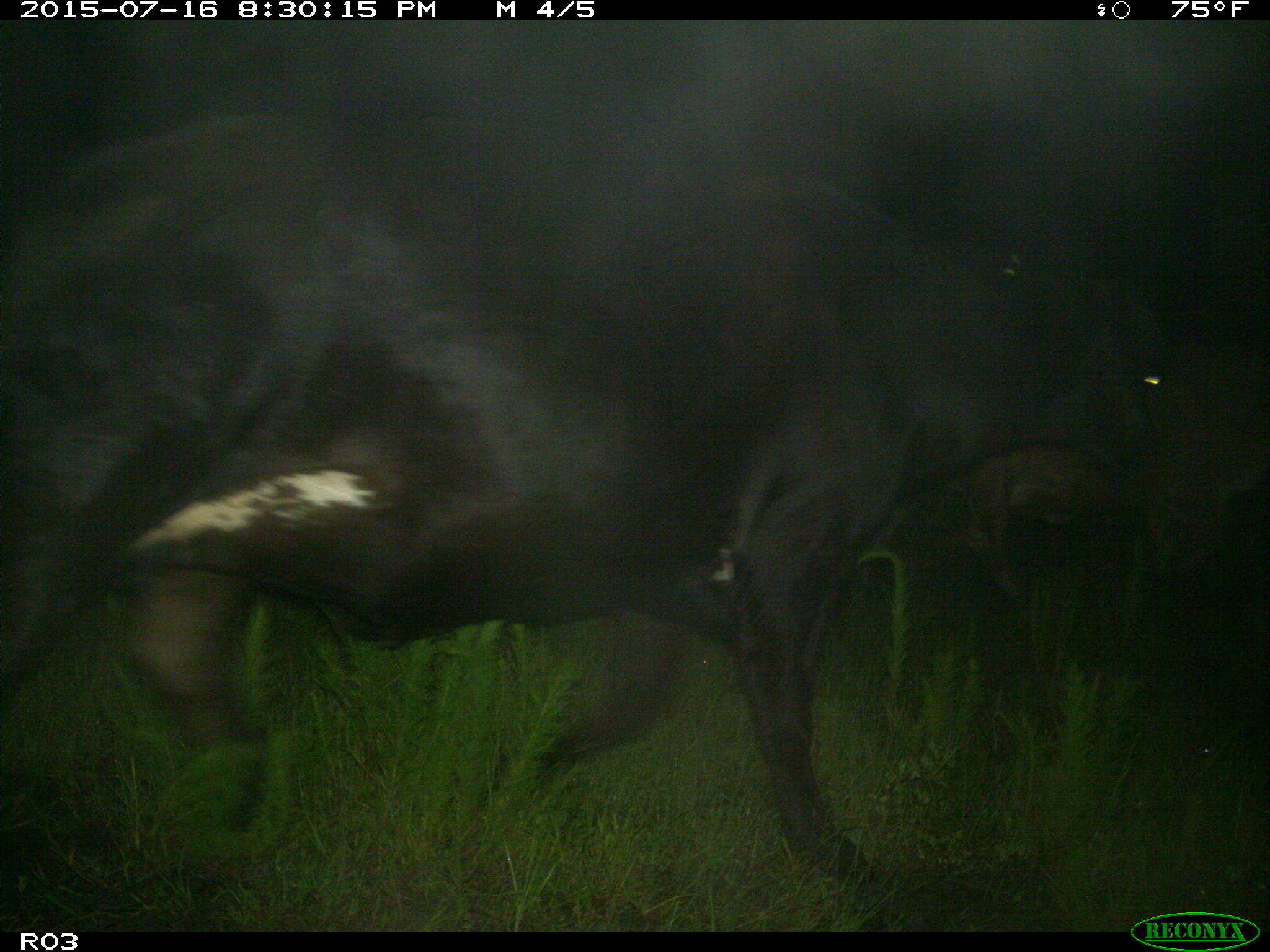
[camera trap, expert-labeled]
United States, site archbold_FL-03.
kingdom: Animalia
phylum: Chordata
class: Mammalia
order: Artiodactyla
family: Bovidae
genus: Bos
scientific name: Bos taurus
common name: domestic cow